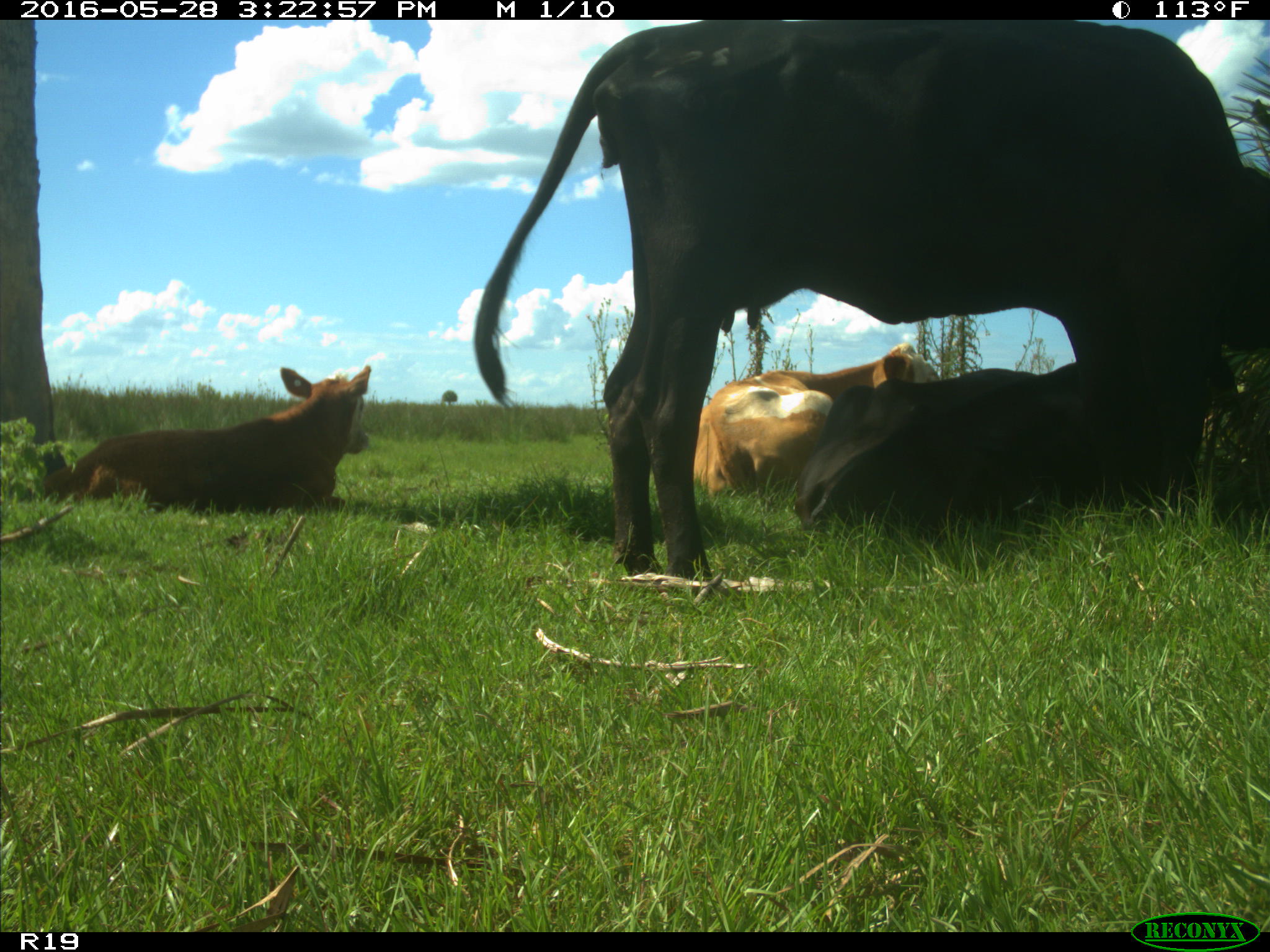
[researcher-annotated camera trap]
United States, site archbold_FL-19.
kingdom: Animalia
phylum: Chordata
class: Mammalia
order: Artiodactyla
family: Bovidae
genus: Bos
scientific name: Bos taurus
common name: domestic cow